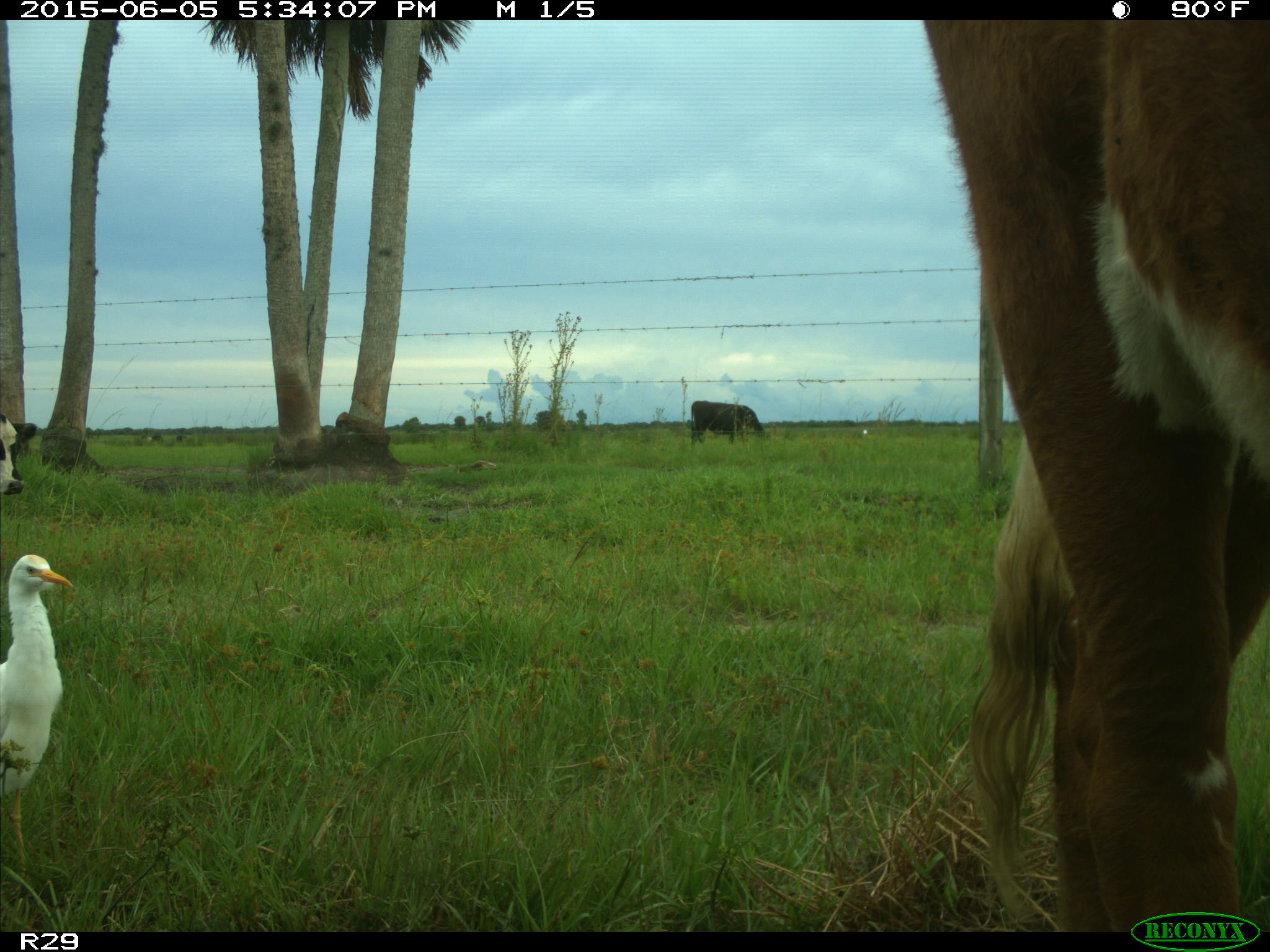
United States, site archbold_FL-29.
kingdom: Animalia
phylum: Chordata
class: Mammalia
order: Artiodactyla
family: Bovidae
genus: Bos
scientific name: Bos taurus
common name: domestic cow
Bos taurus (domestic cow).